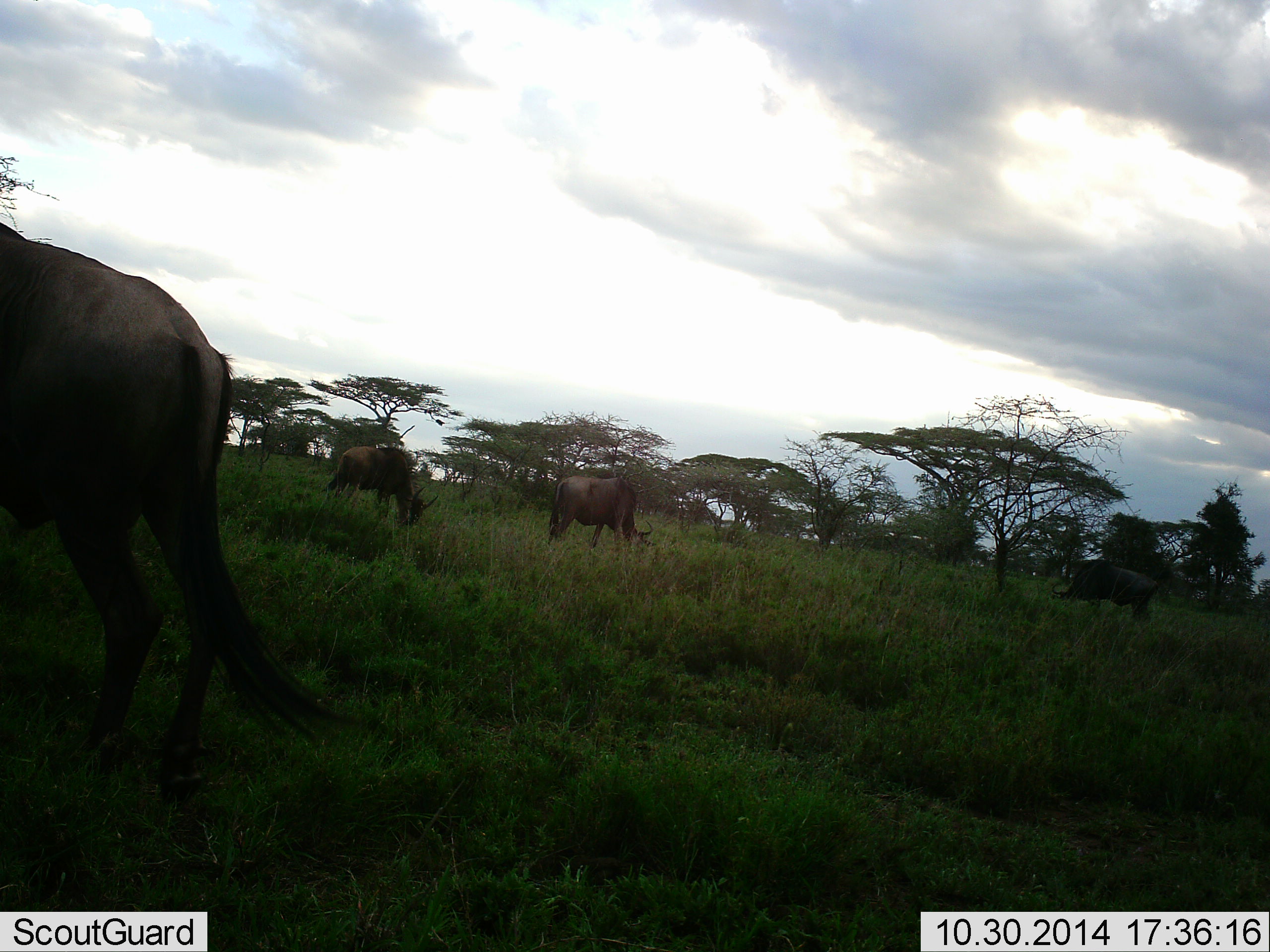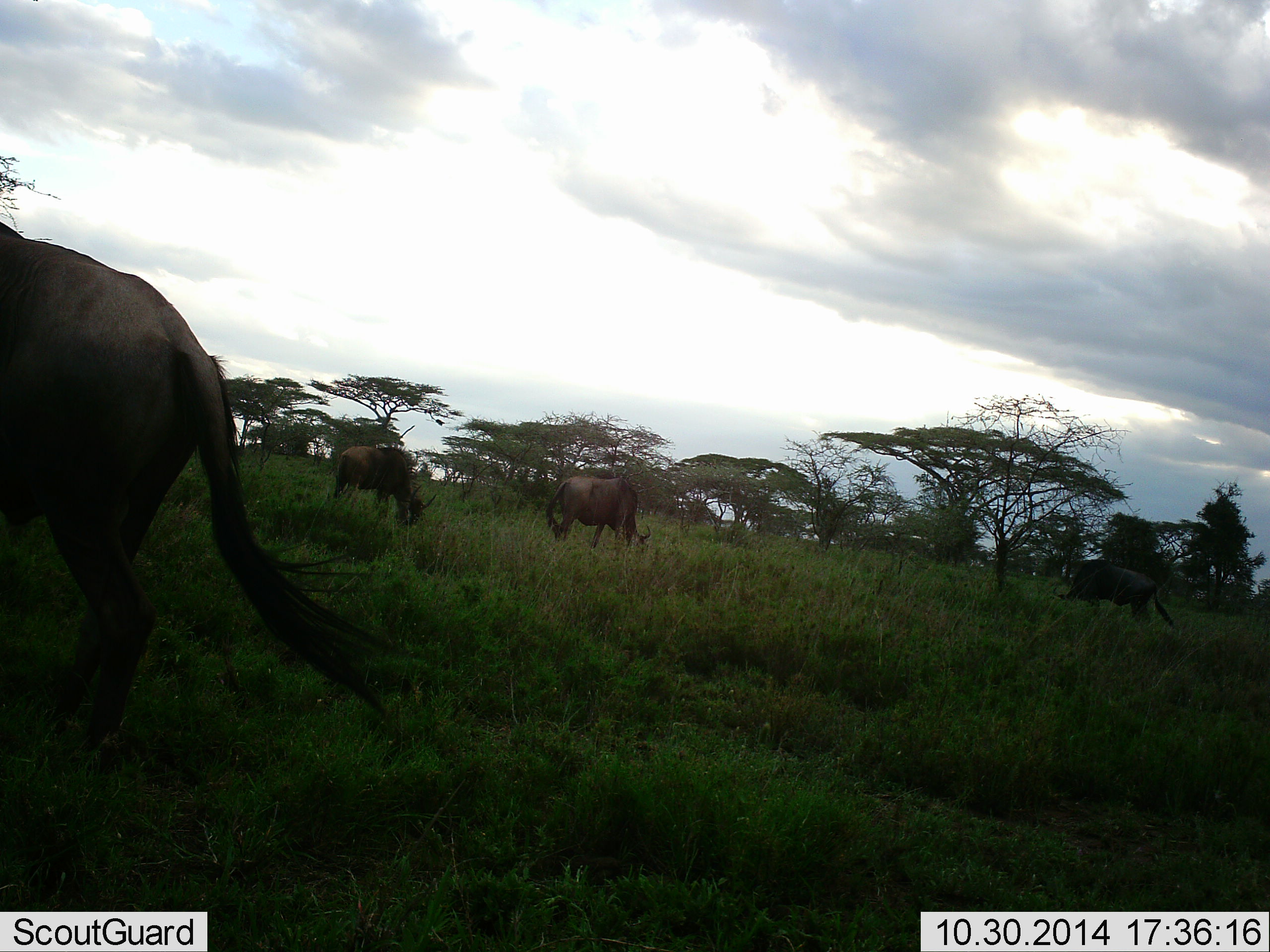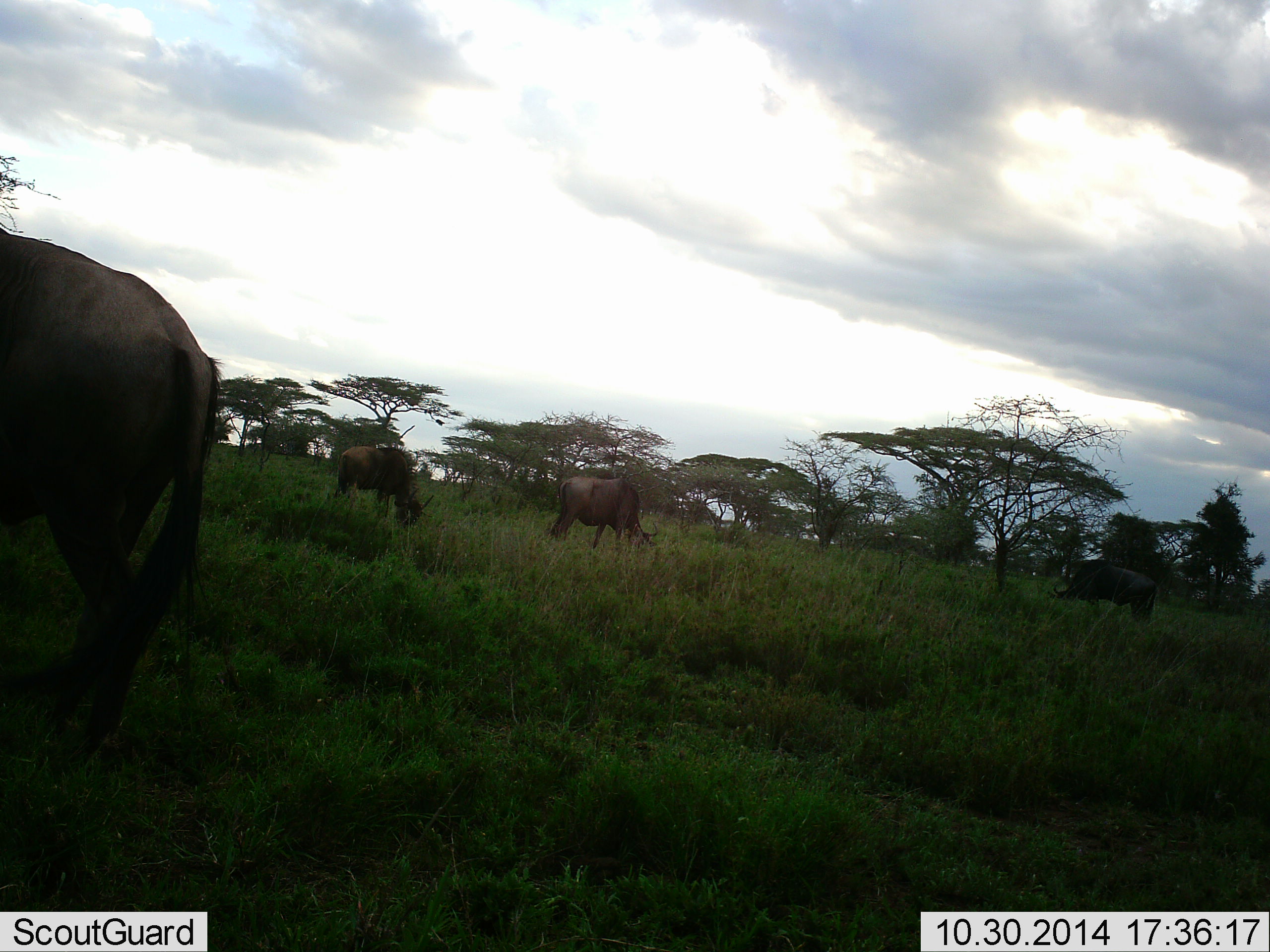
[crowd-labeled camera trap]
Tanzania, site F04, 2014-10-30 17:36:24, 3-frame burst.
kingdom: Animalia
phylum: Chordata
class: Mammalia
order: Artiodactyla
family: Bovidae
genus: Connochaetes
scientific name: Connochaetes taurinus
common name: blue wildebeest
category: wildebeest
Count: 4.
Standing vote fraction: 45%.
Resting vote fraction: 0%.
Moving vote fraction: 0%.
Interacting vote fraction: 0%.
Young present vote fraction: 0%.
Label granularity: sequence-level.